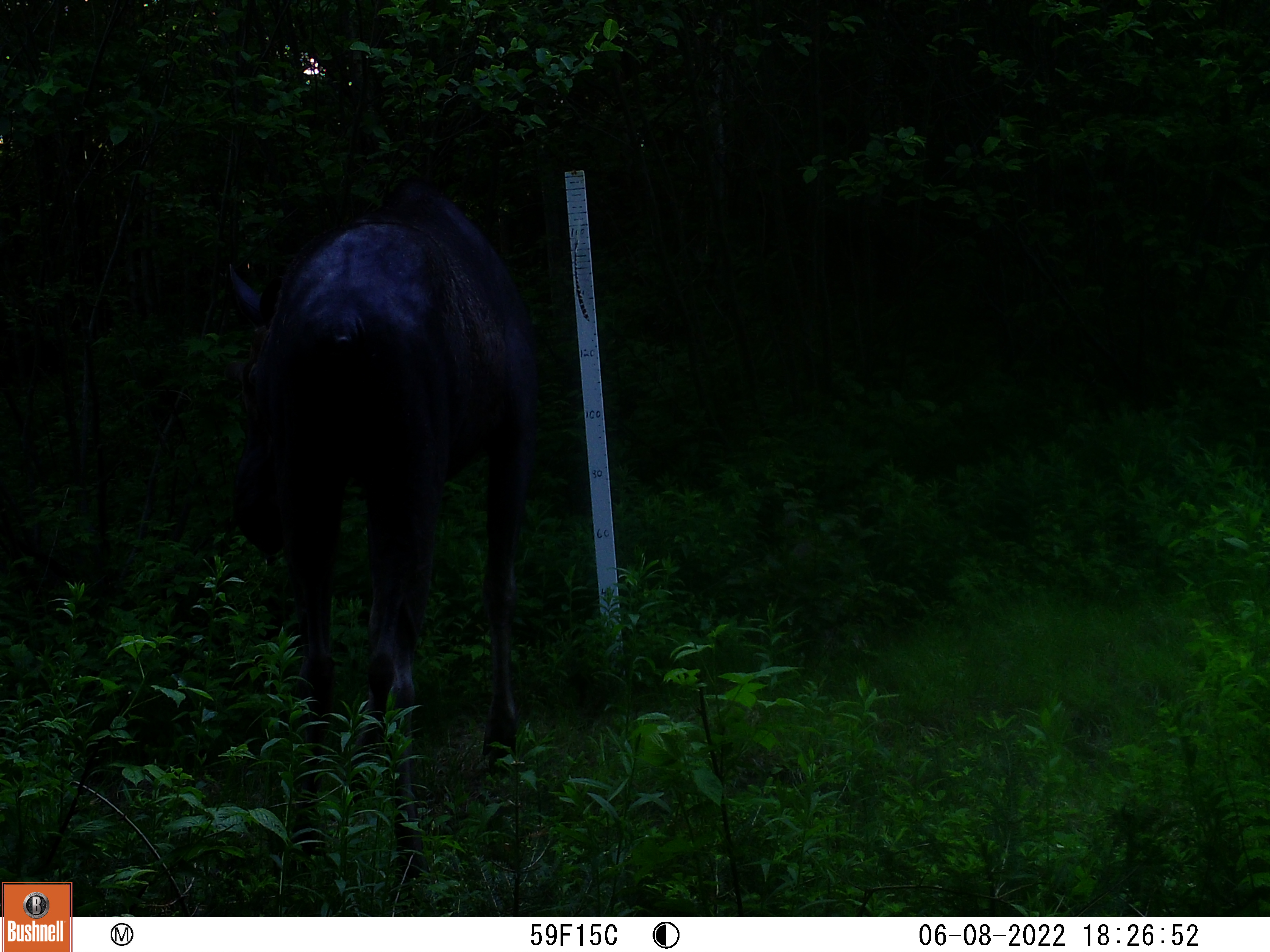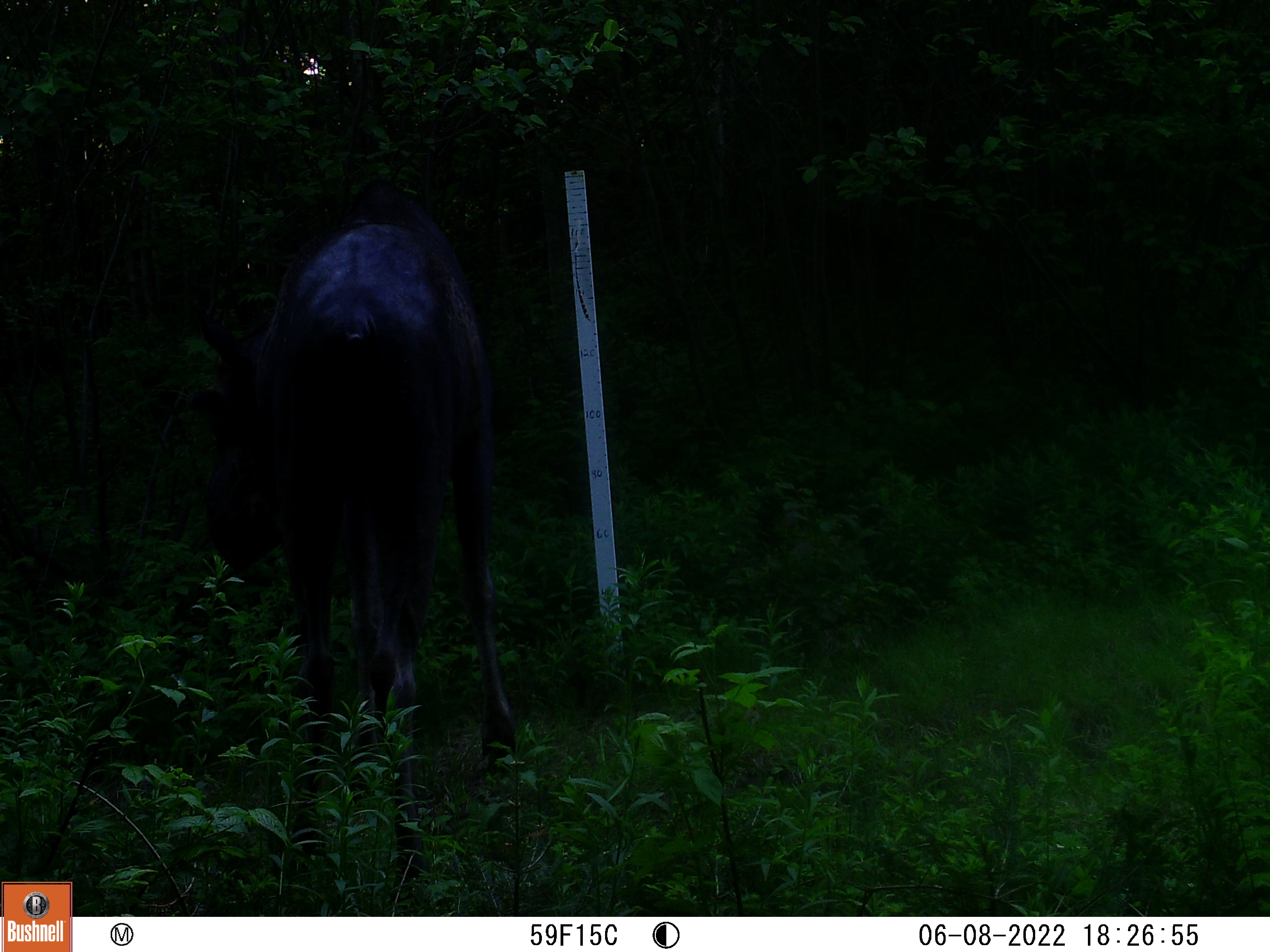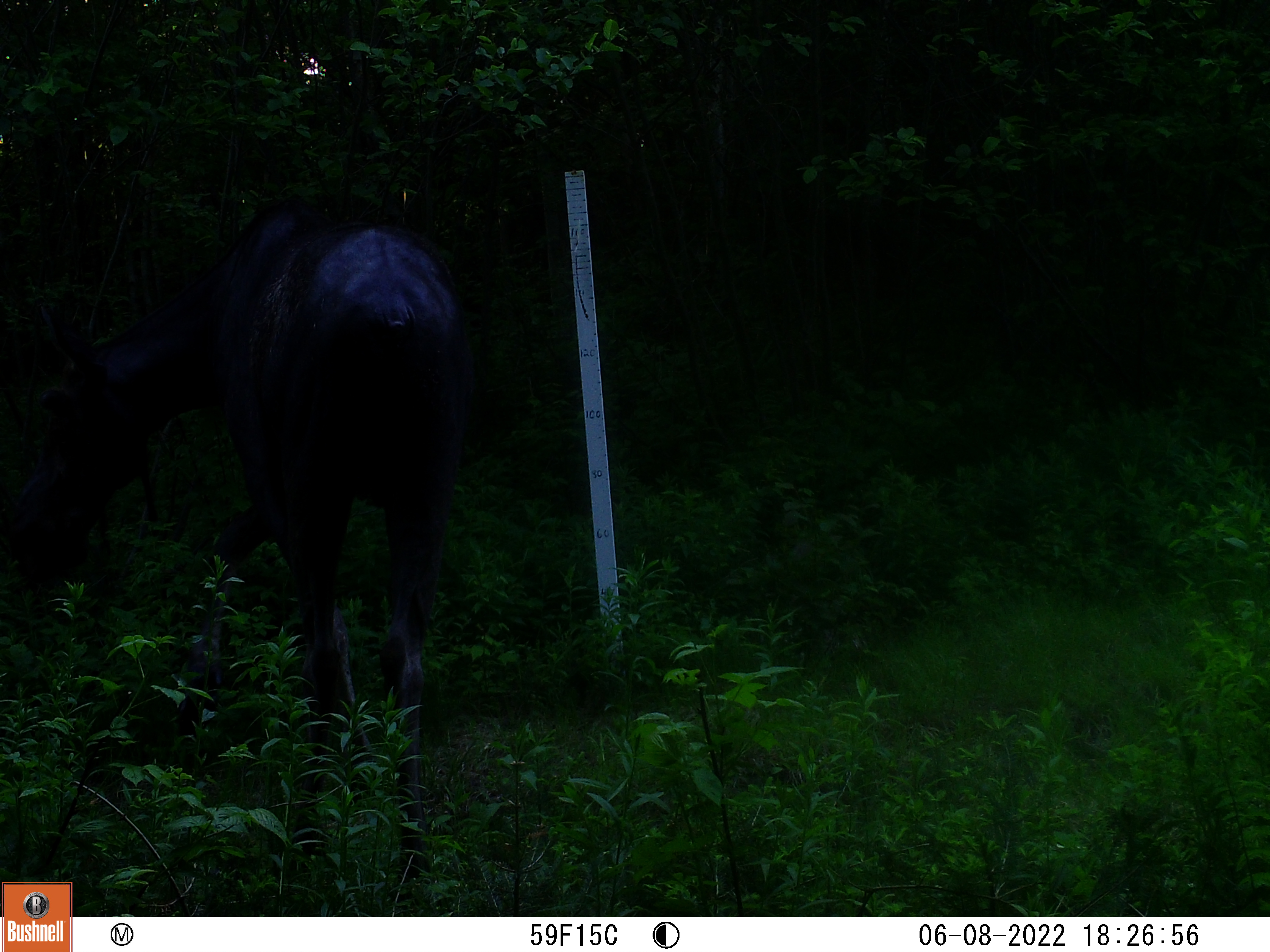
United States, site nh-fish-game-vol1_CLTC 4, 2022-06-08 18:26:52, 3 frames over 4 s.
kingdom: Animalia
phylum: Chordata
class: Mammalia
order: Artiodactyla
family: Cervidae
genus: Alces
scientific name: Alces alces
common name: moose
Moose (Alces alces).